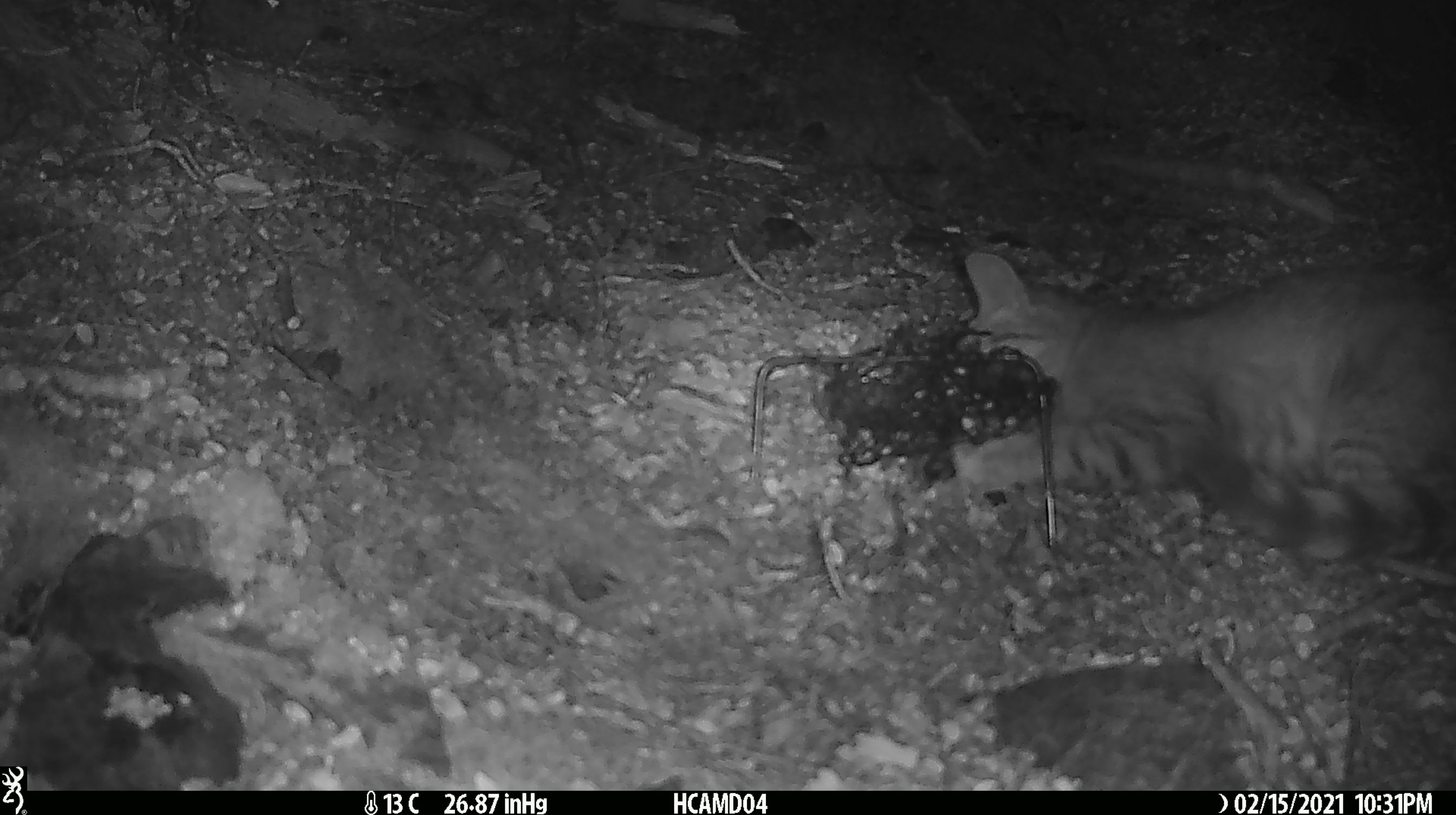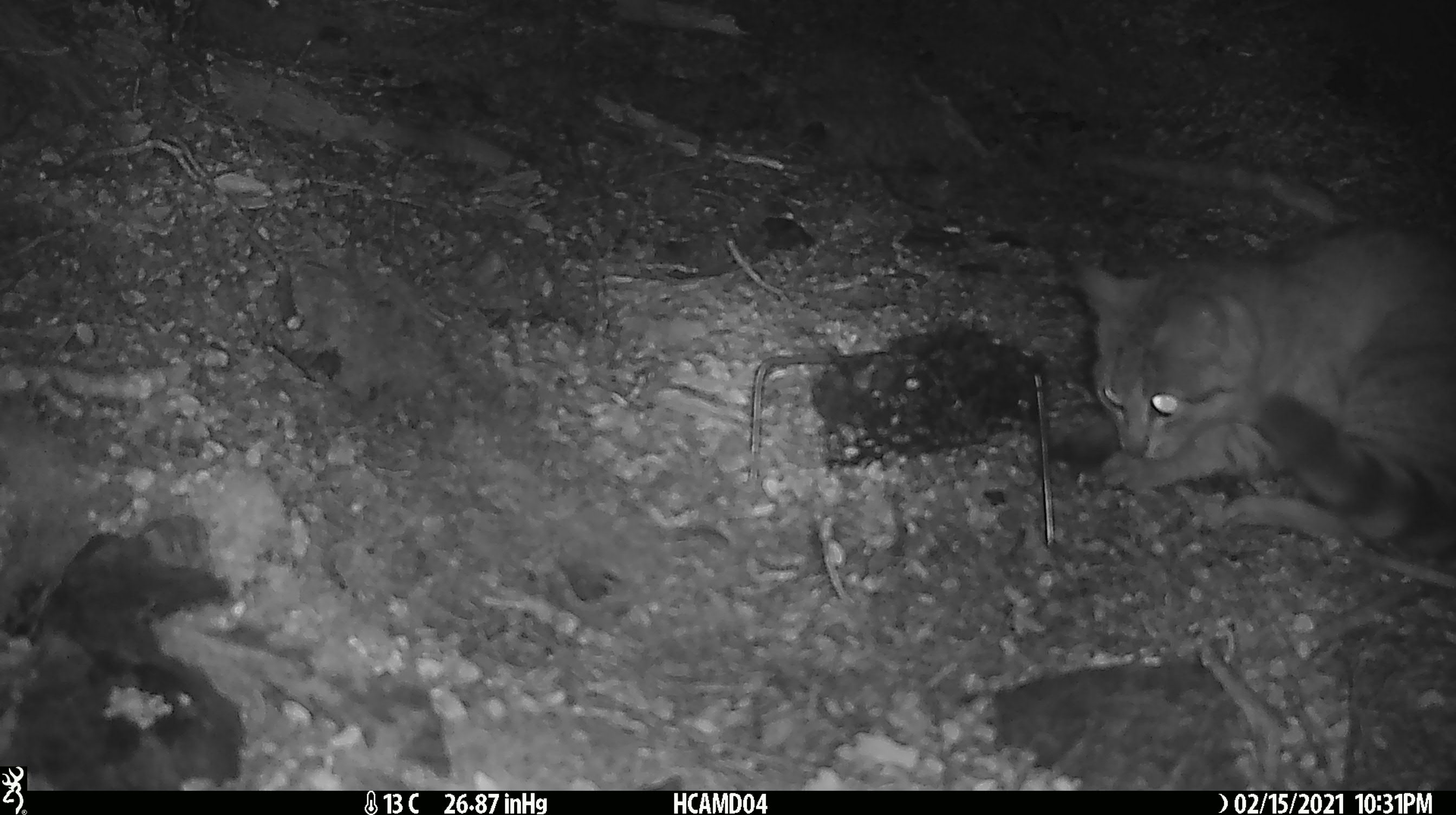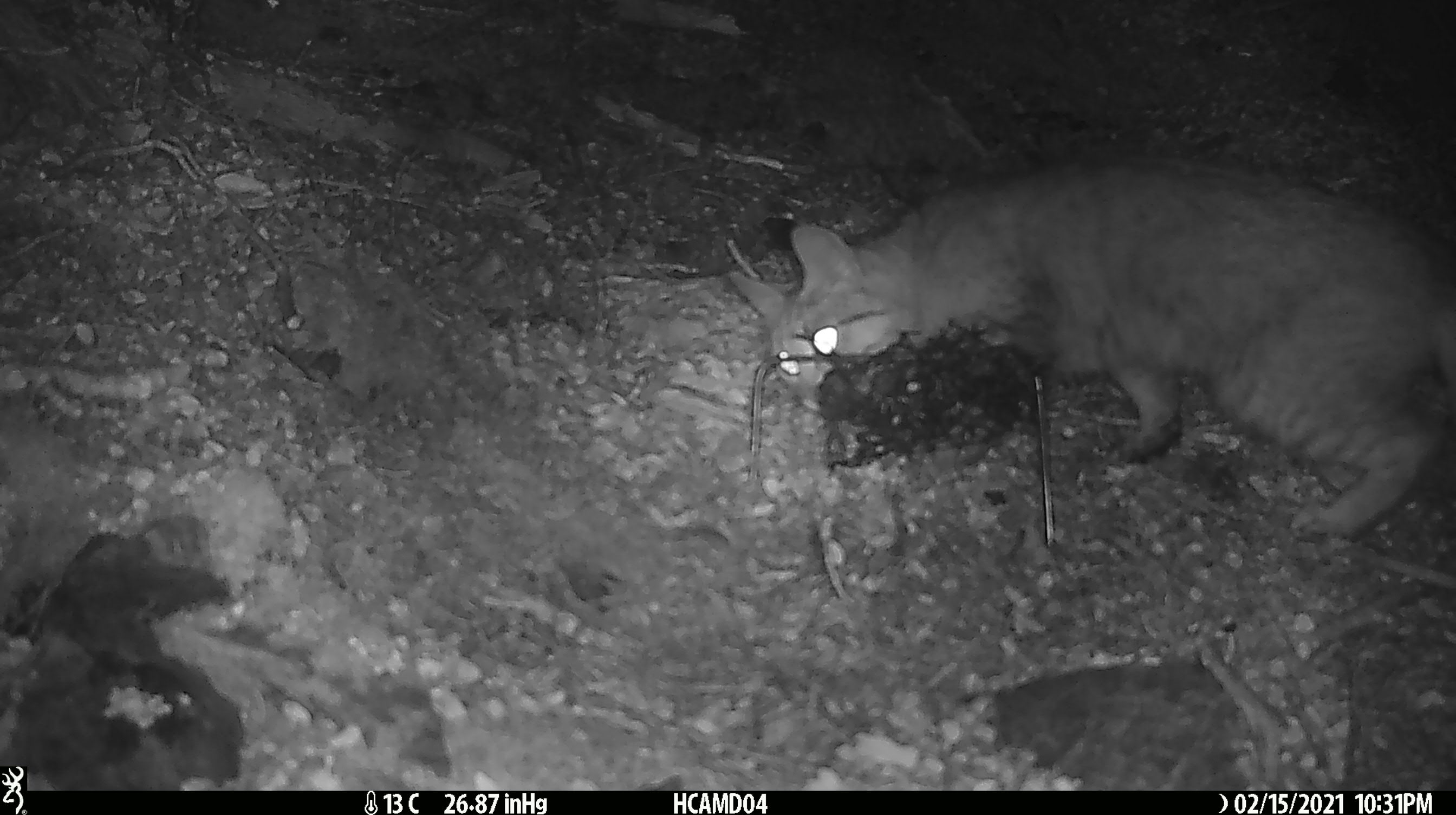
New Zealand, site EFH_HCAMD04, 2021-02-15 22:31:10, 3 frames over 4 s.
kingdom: Animalia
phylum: Chordata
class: Mammalia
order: Carnivora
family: Felidae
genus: Felis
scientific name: Felis catus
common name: domestic cat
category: cat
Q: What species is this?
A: Cat (domestic cat) (Felis catus).